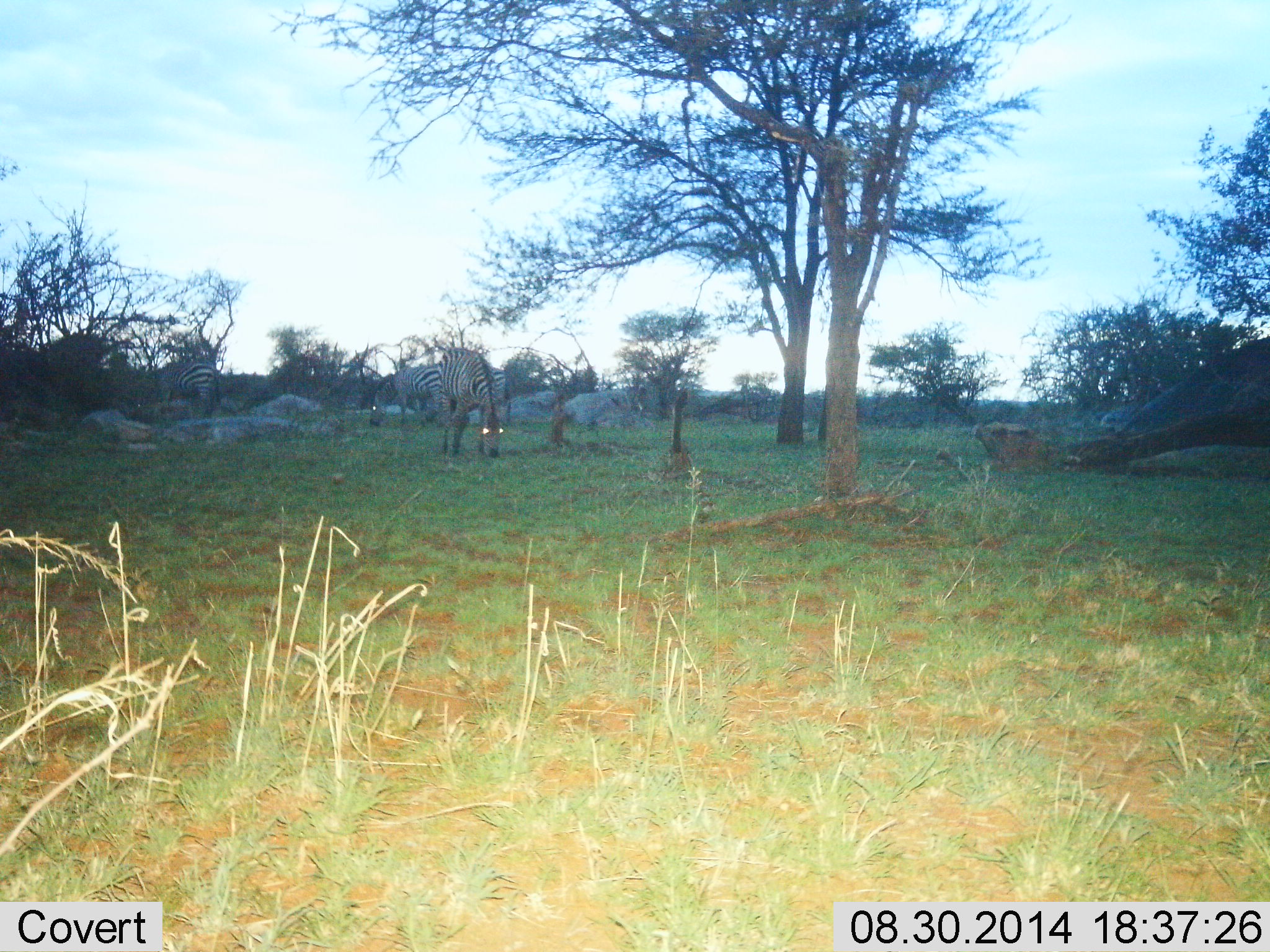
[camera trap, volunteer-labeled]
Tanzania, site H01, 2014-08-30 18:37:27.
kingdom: Animalia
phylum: Chordata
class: Mammalia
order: Perissodactyla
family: Equidae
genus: Equus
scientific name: Equus quagga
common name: plains zebra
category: zebra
Zebra (plains zebra) (Equus quagga), count 3. Behavior (volunteer vote fractions): standing 30%, resting 0%, moving 10%, interacting 0%. Young present (vote fraction): 0%. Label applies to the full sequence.